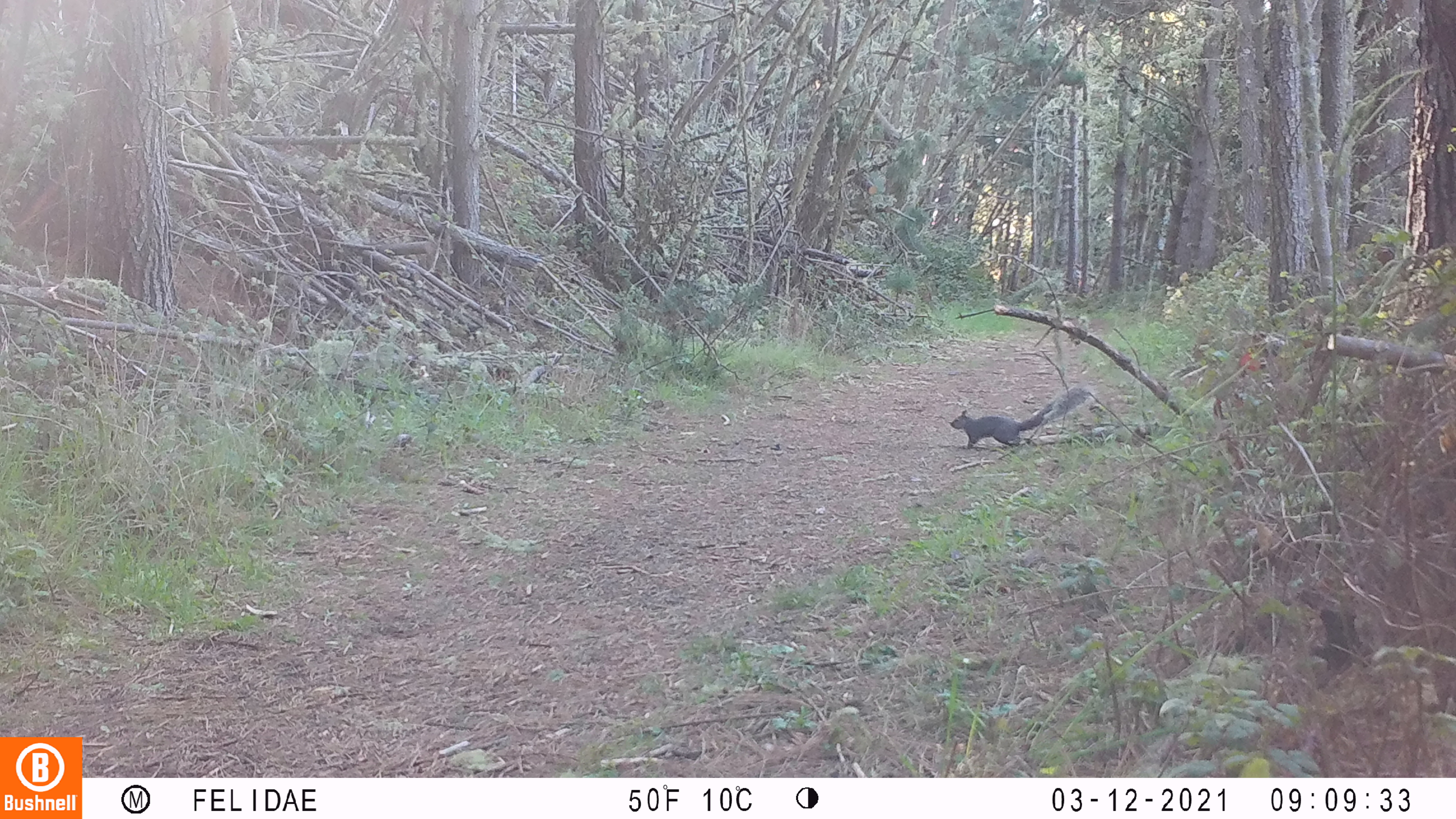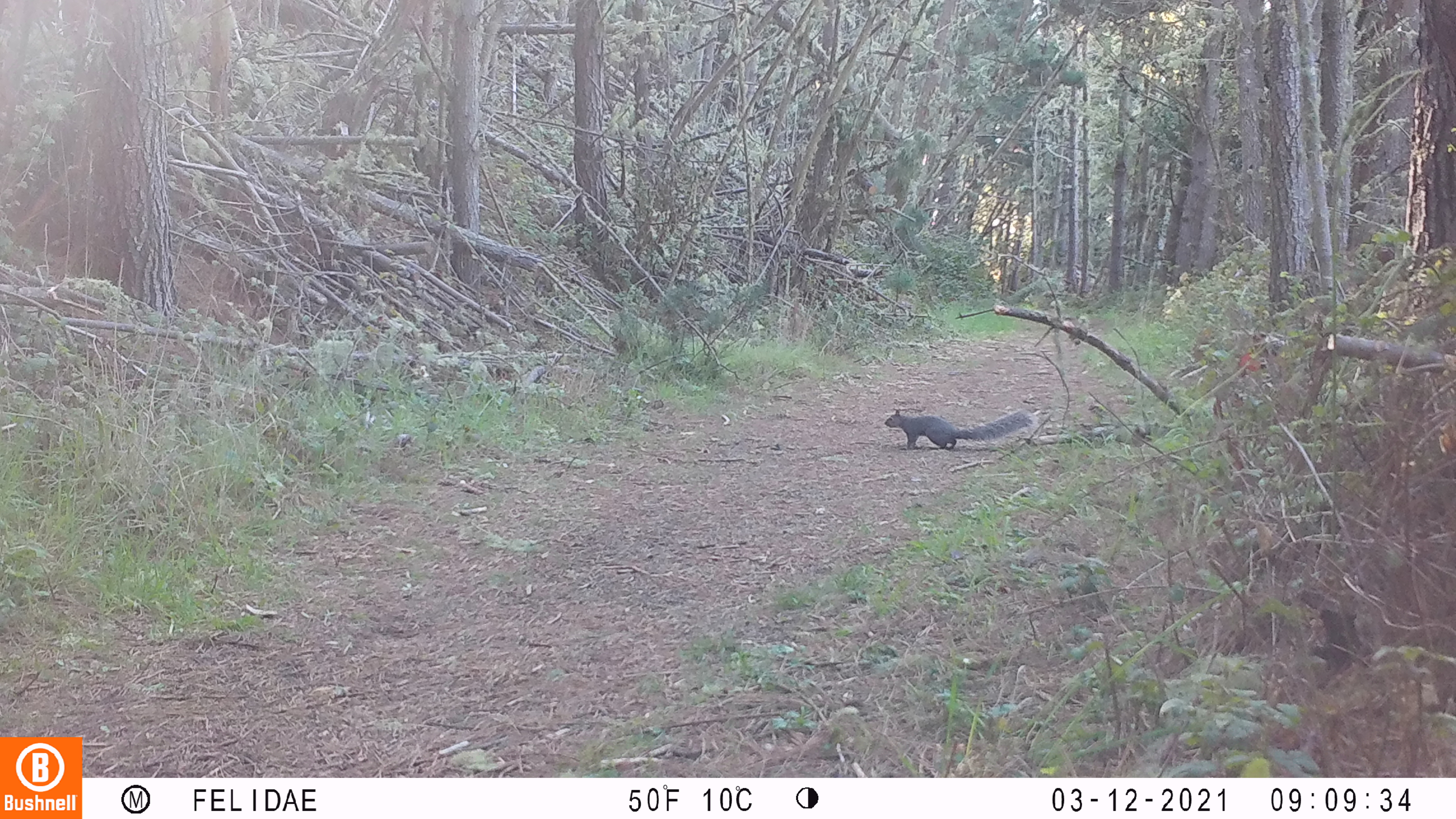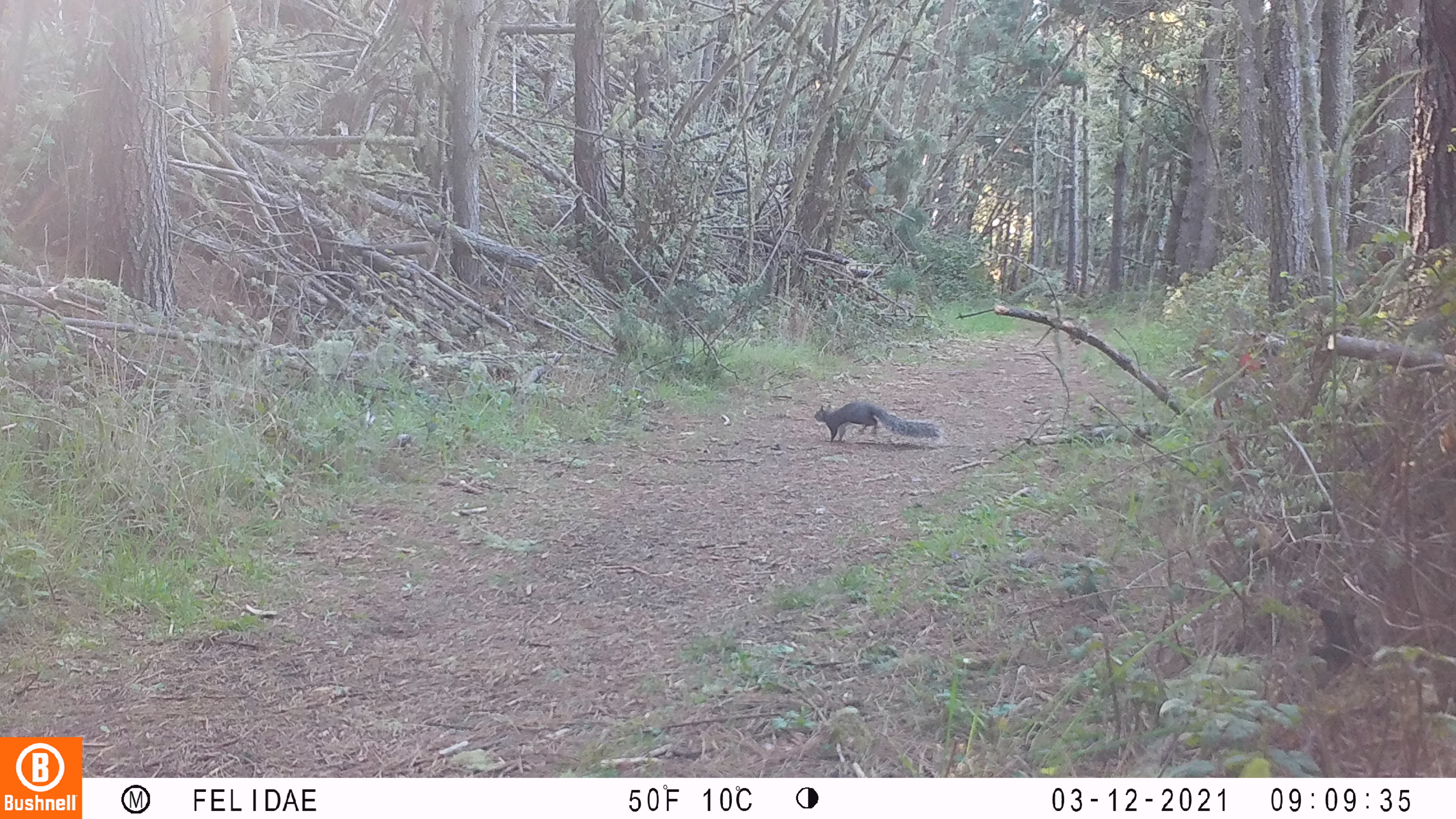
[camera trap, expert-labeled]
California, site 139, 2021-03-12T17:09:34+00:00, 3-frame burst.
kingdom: Animalia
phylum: Chordata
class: Mammalia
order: Rodentia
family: Sciuridae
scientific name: Sciuridae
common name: squirrel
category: unknown squirrel